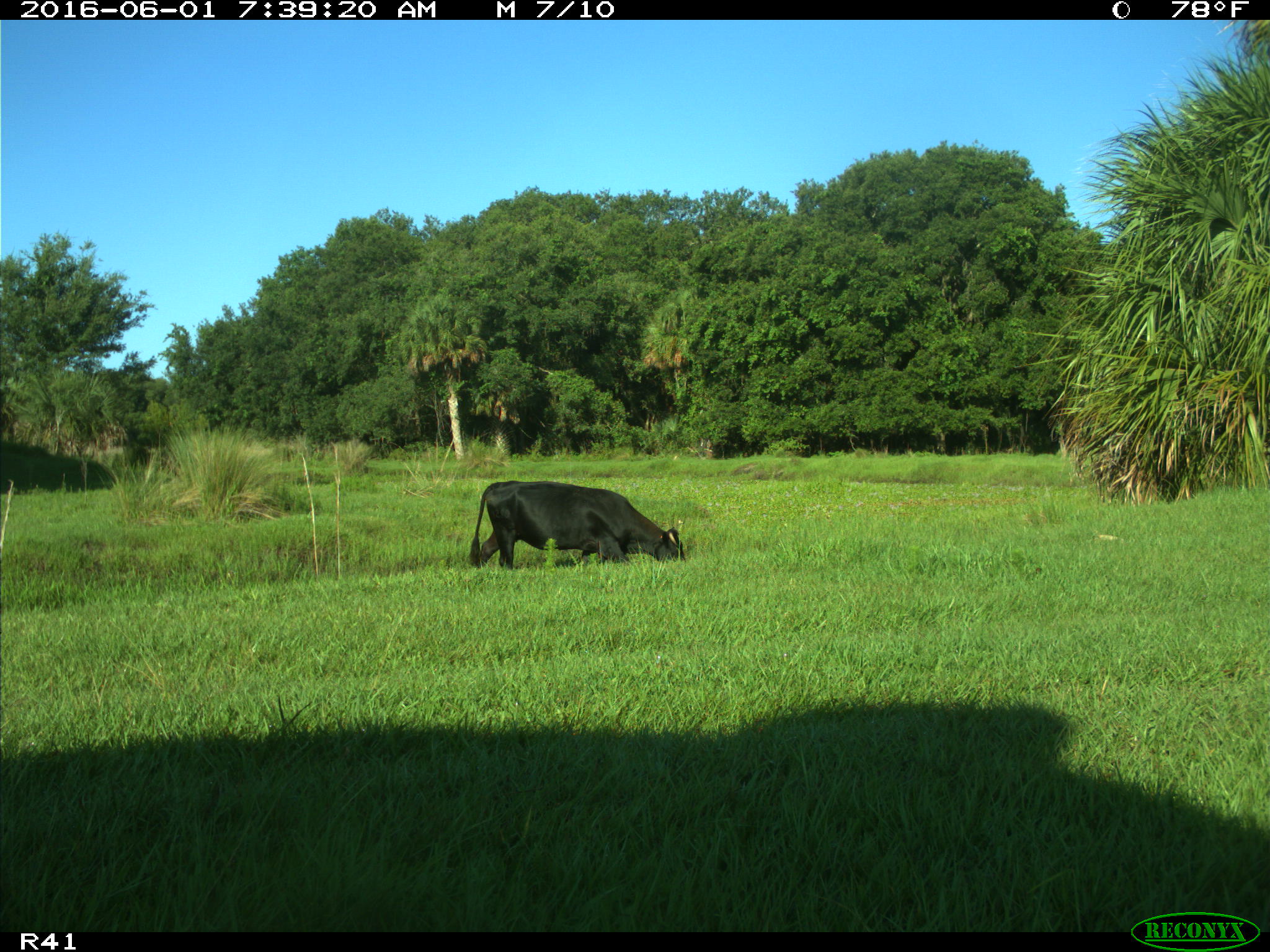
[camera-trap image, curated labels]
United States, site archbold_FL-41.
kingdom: Animalia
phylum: Chordata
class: Mammalia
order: Artiodactyla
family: Bovidae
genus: Bos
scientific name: Bos taurus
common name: domestic cow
Bos taurus (domestic cow).